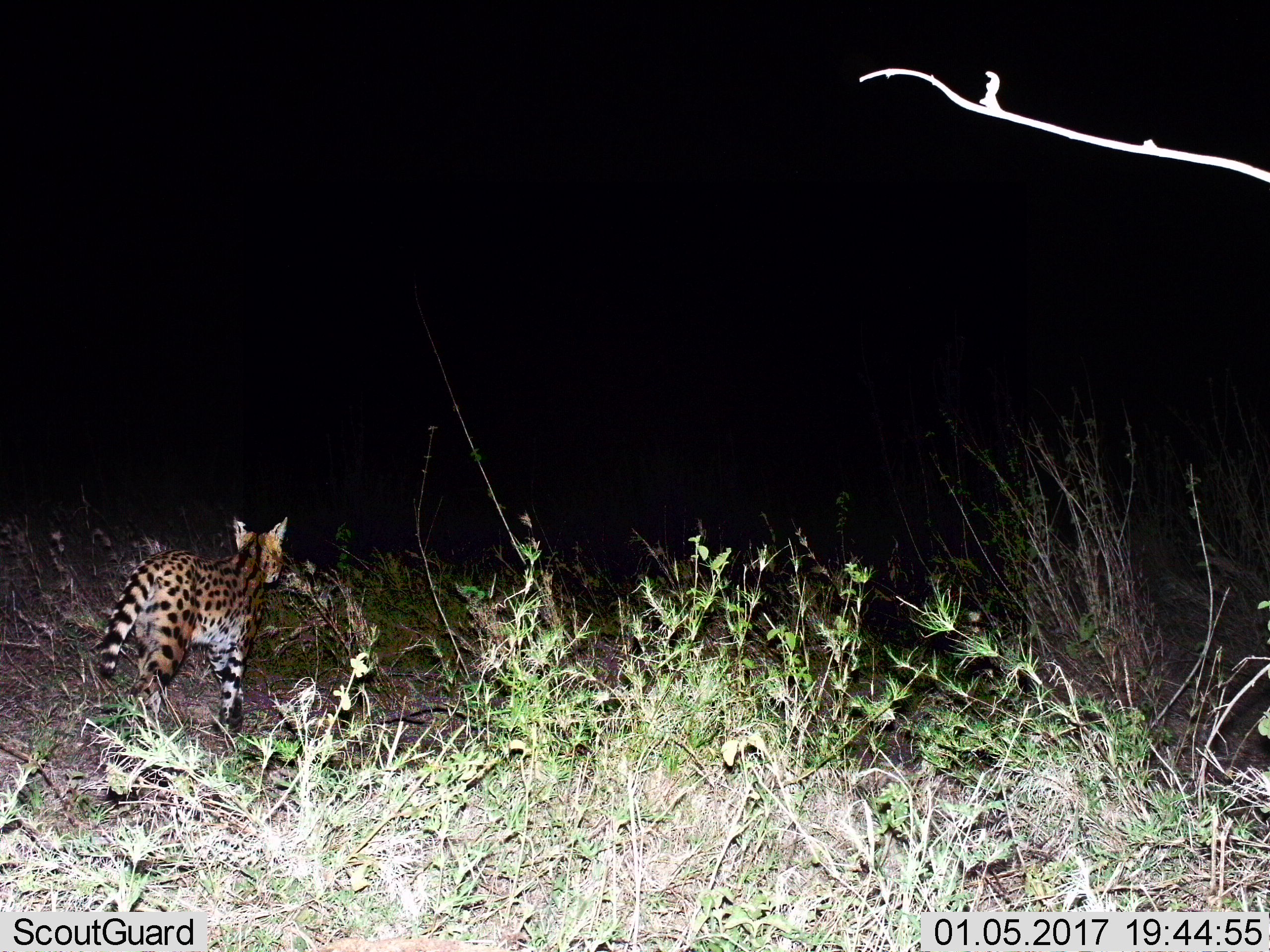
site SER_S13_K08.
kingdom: Animalia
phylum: Chordata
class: Mammalia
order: Carnivora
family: Felidae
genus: Leptailurus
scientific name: Leptailurus serval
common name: serval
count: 1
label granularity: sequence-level